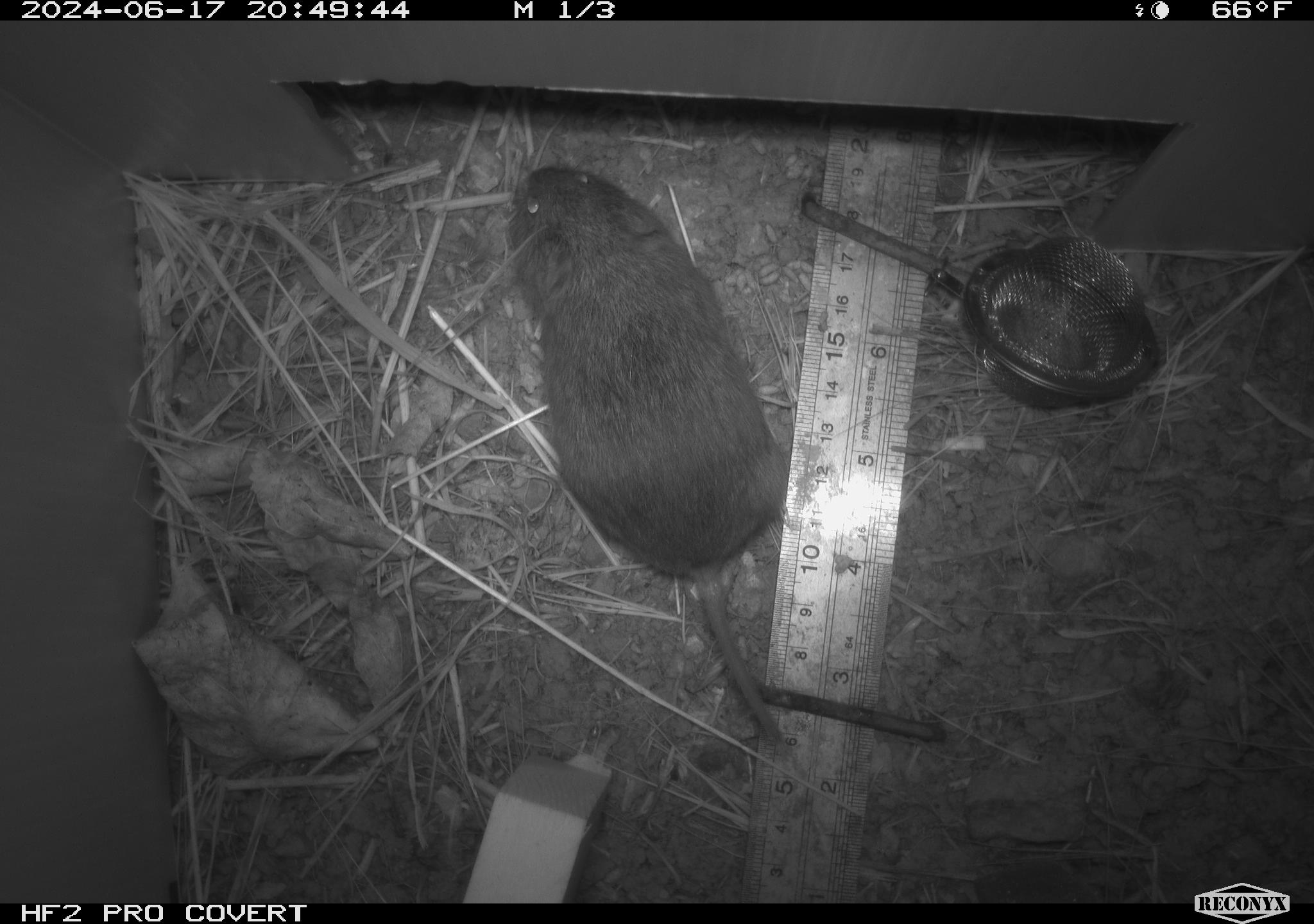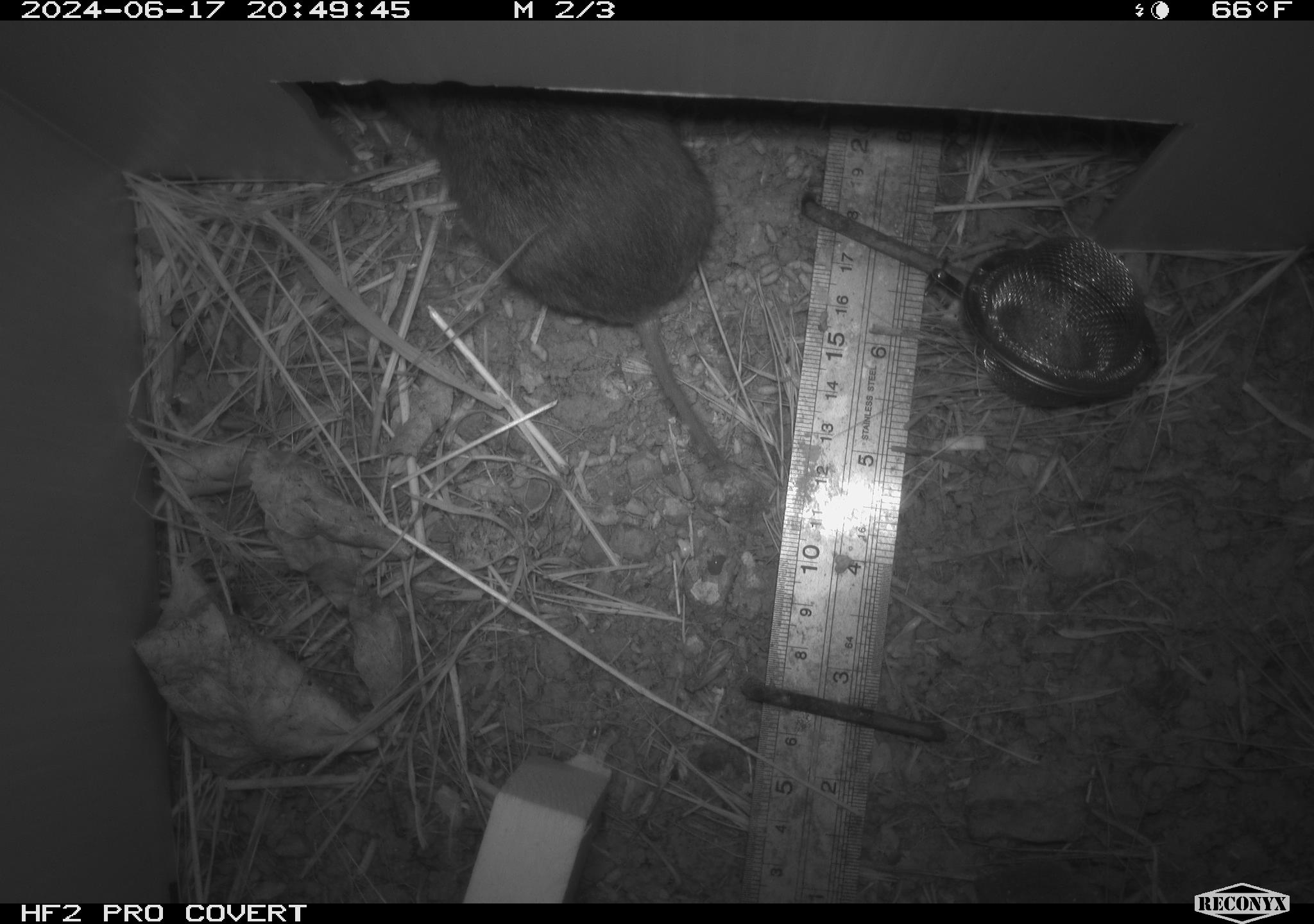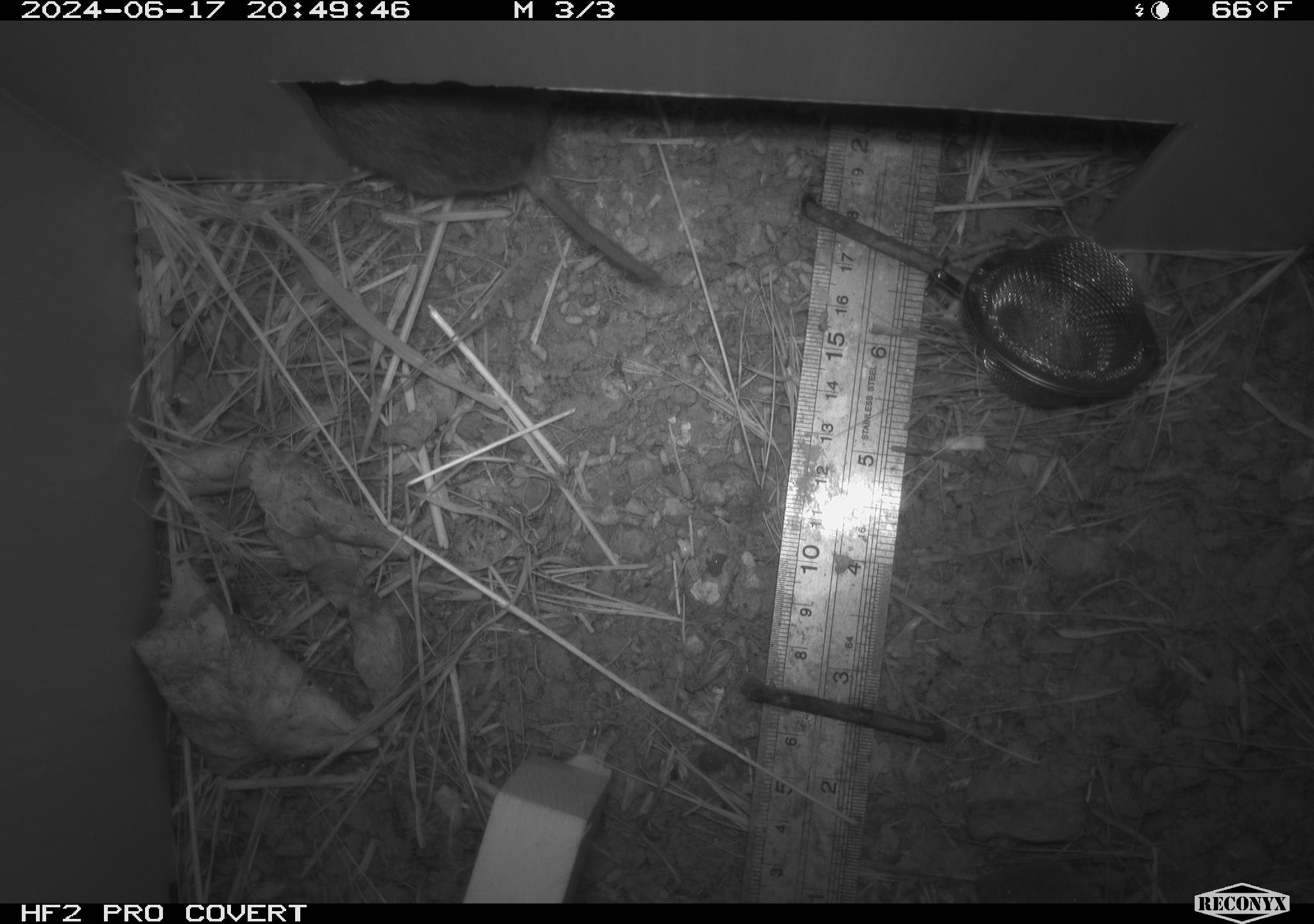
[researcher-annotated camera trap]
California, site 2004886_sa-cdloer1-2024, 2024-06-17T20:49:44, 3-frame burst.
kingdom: Animalia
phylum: Chordata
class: Mammalia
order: Rodentia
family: Cricetidae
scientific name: Arvicolinae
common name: voles, lemmings, and muskrats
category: arvicolinae subfamily